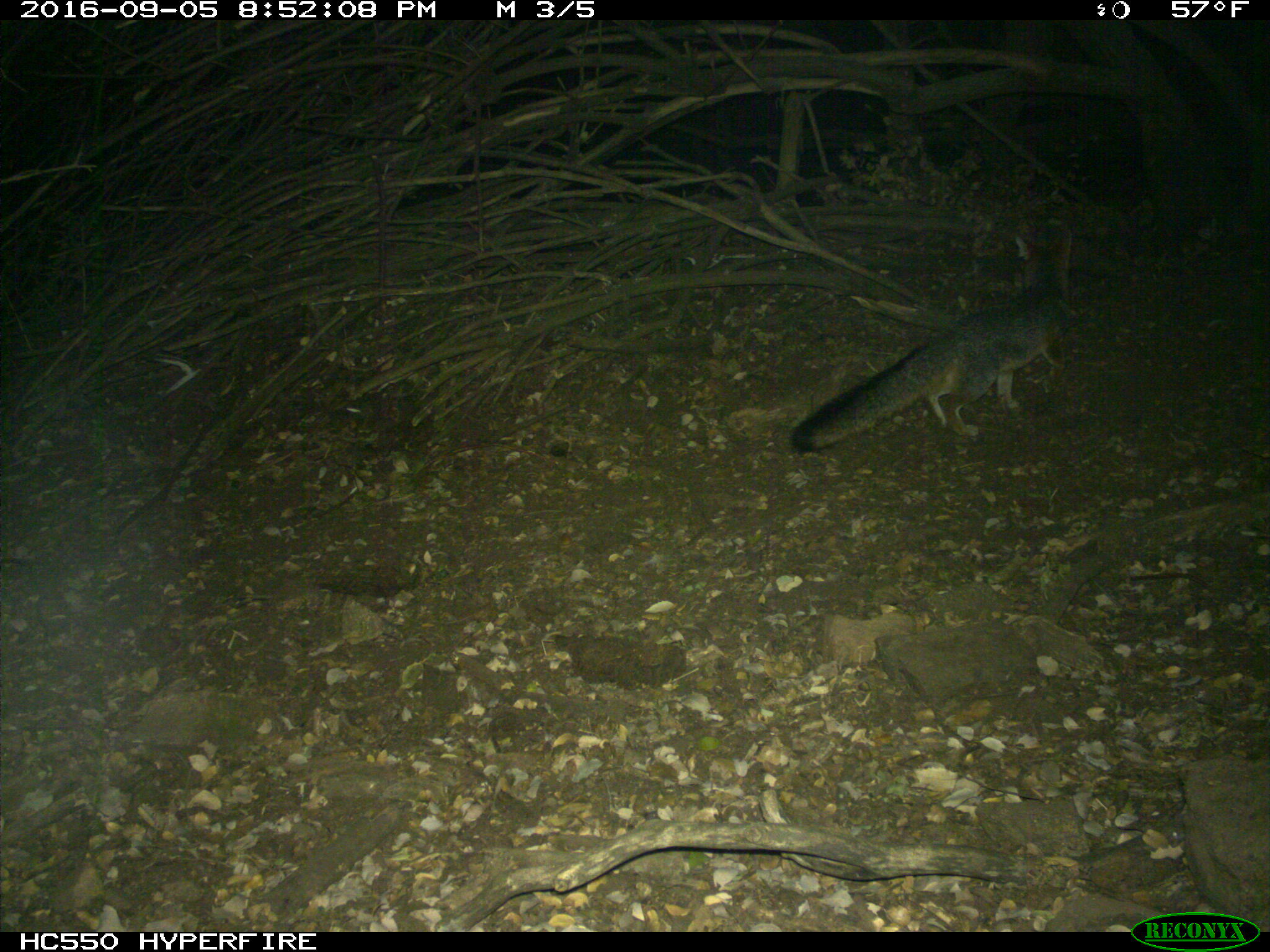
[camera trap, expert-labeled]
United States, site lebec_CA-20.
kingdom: Animalia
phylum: Chordata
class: Mammalia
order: Carnivora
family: Canidae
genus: Urocyon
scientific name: Urocyon cinereoargenteus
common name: gray fox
Urocyon cinereoargenteus (gray fox).